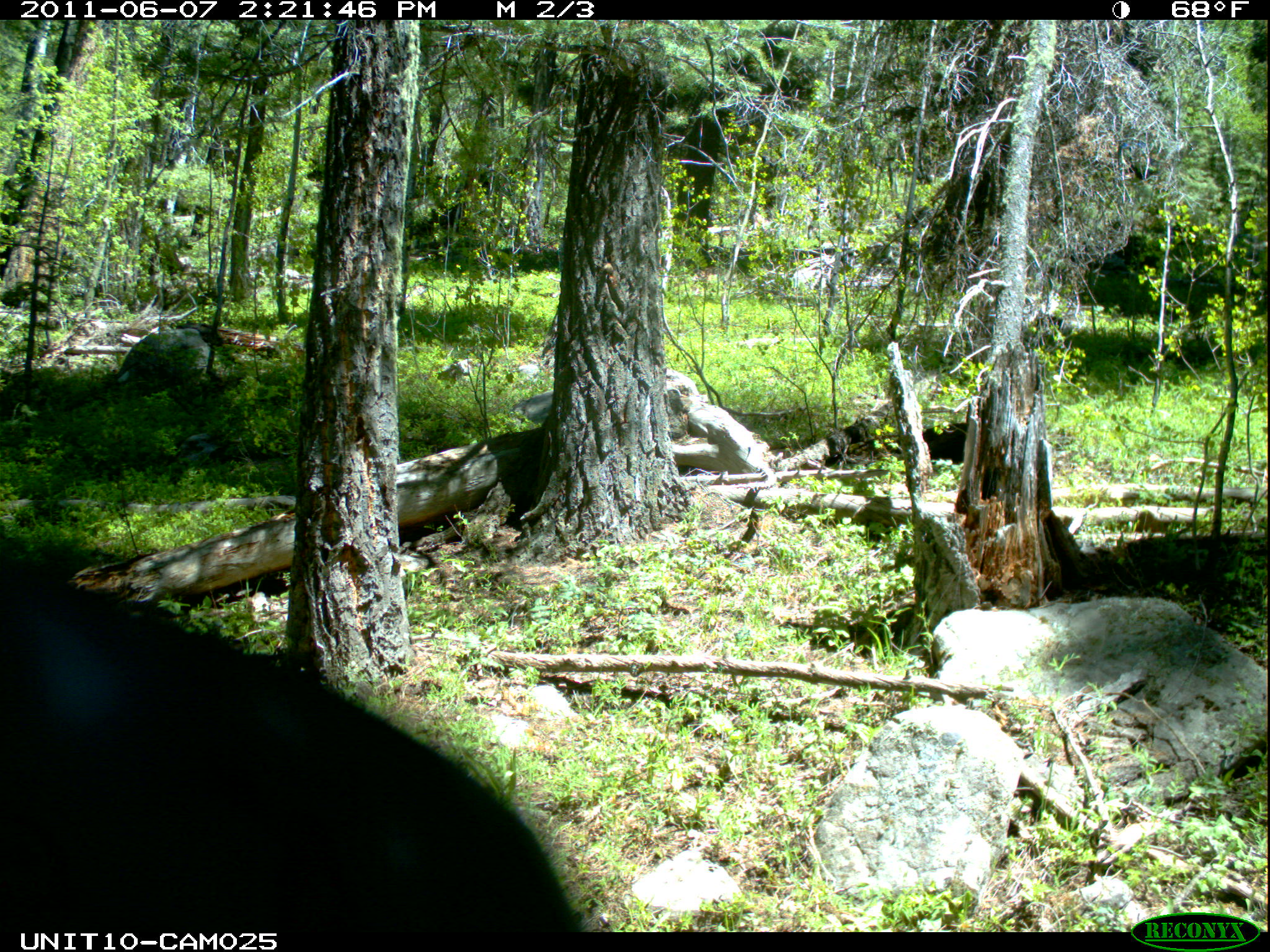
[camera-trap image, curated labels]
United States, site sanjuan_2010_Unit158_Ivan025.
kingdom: Animalia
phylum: Chordata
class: Aves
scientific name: Aves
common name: birds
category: unidentified bird